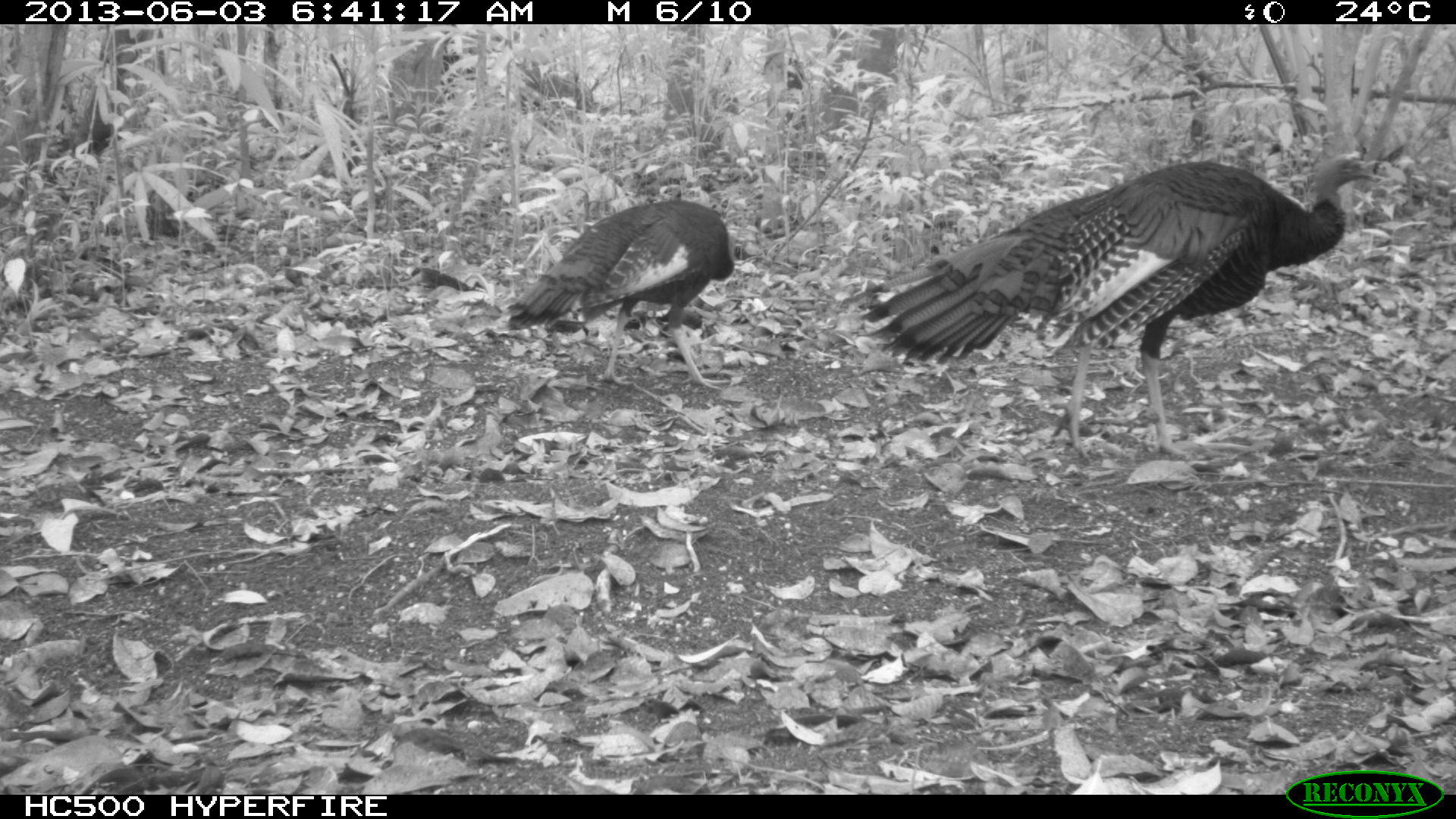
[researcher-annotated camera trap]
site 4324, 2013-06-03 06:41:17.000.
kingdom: Animalia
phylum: Chordata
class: Aves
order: Galliformes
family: Phasianidae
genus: Meleagris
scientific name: Meleagris ocellata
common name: ocellated turkey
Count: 2.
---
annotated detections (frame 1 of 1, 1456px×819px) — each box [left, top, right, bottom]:
meleagris ocellata: [848, 152, 1379, 462]; [498, 198, 737, 391]